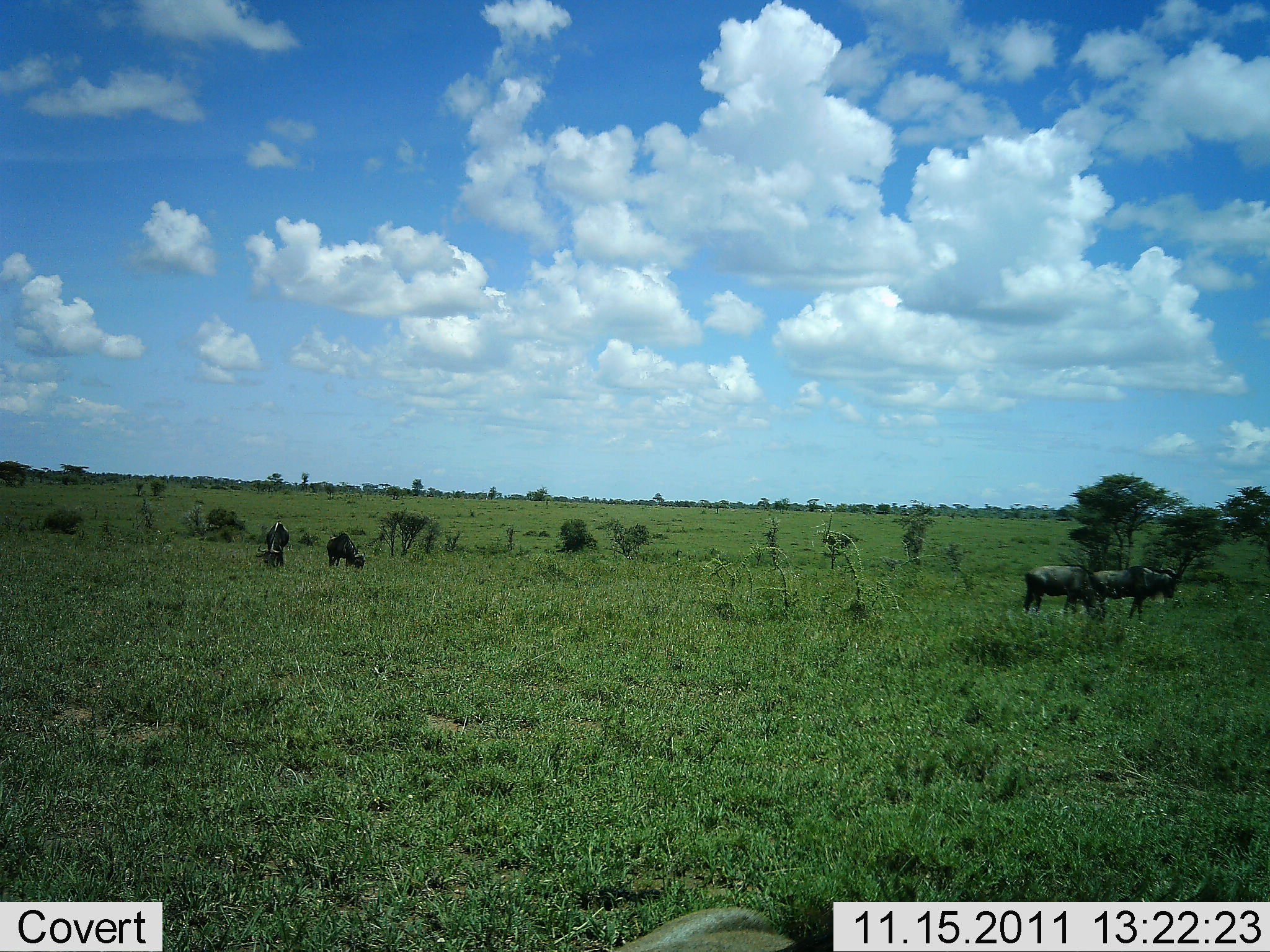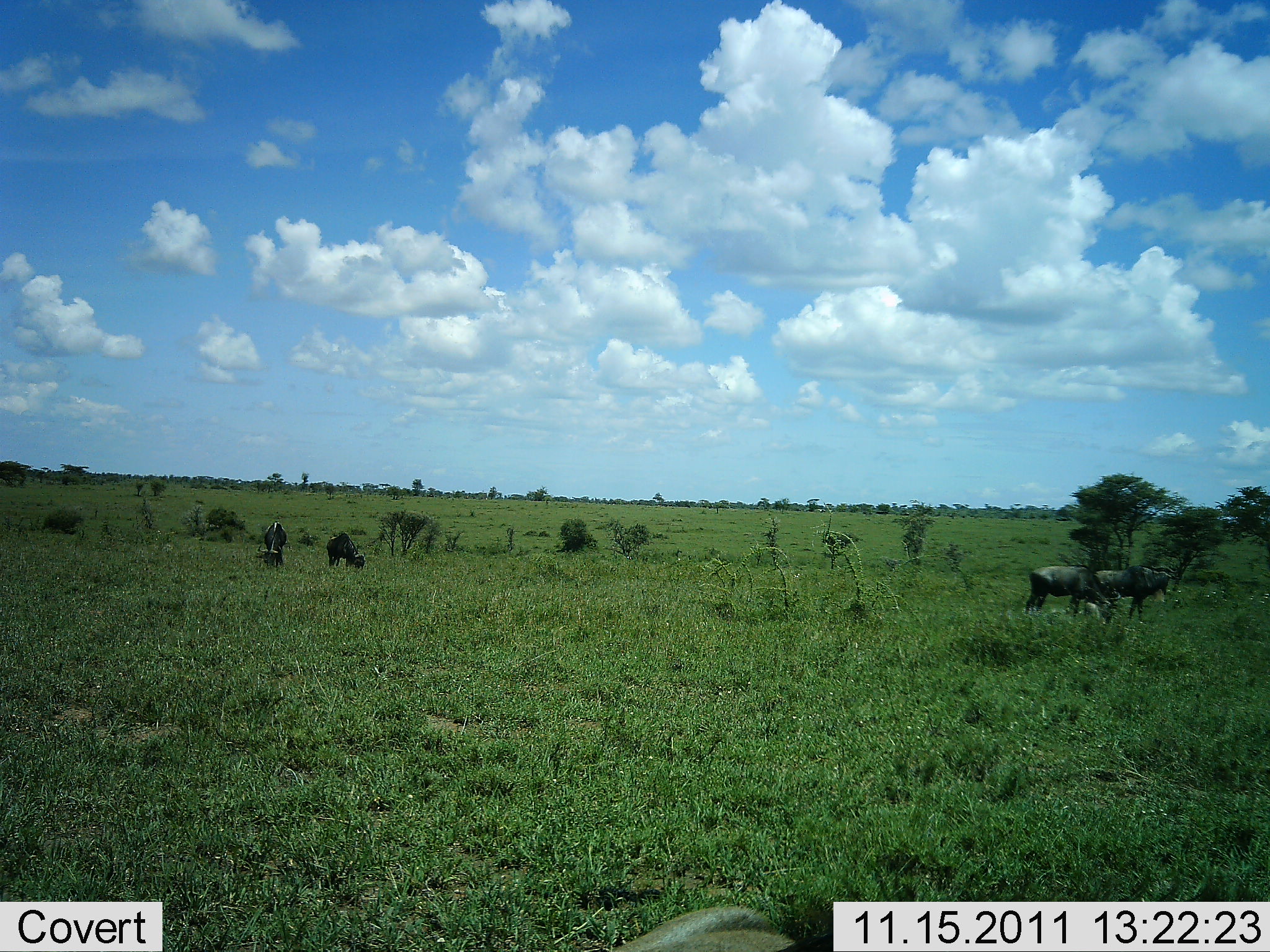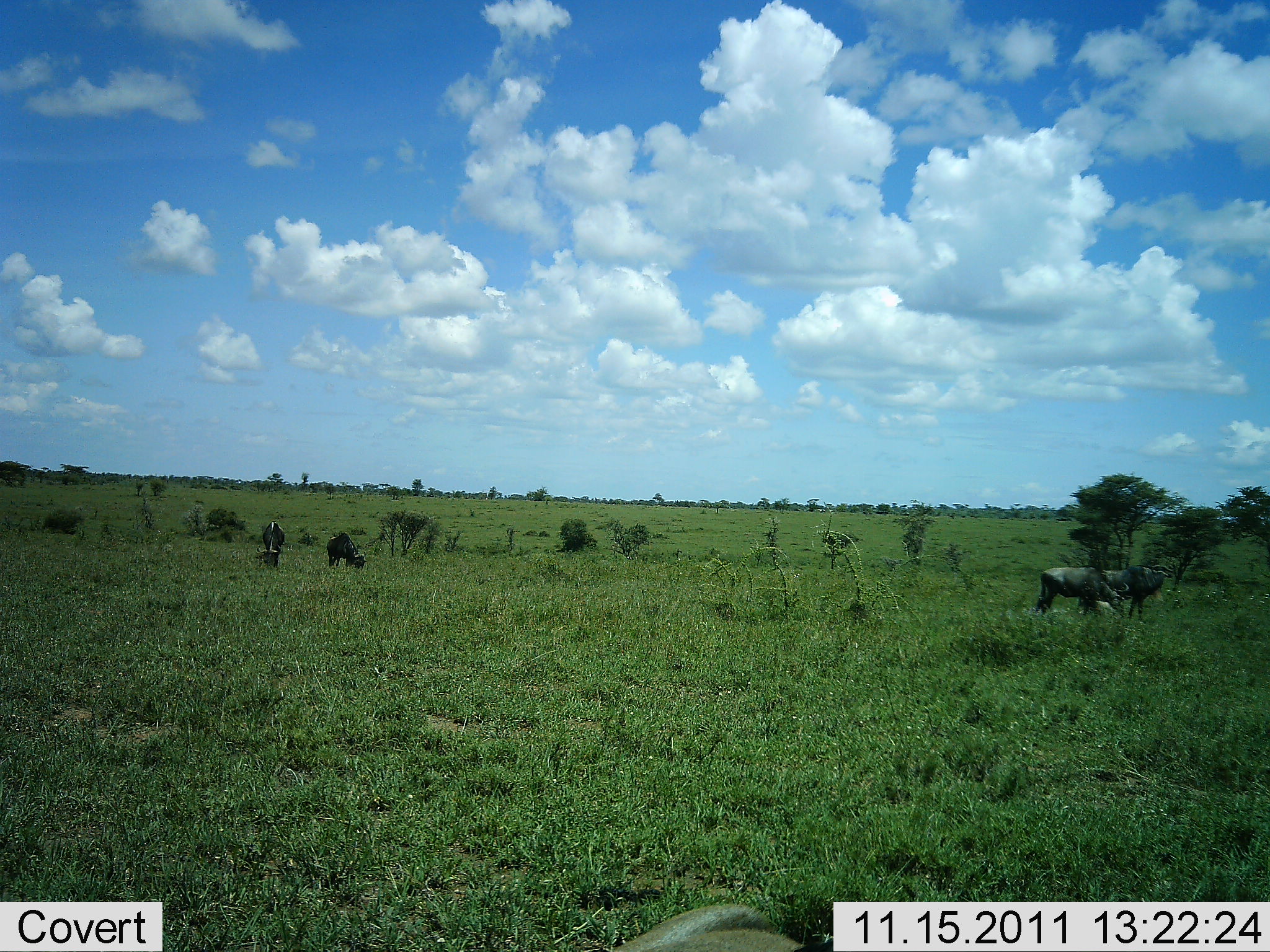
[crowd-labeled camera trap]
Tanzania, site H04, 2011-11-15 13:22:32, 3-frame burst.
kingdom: Animalia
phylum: Chordata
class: Mammalia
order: Artiodactyla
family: Bovidae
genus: Connochaetes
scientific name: Connochaetes taurinus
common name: blue wildebeest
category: wildebeest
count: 4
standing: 36%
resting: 0%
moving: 9%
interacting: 0%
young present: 0%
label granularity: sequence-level